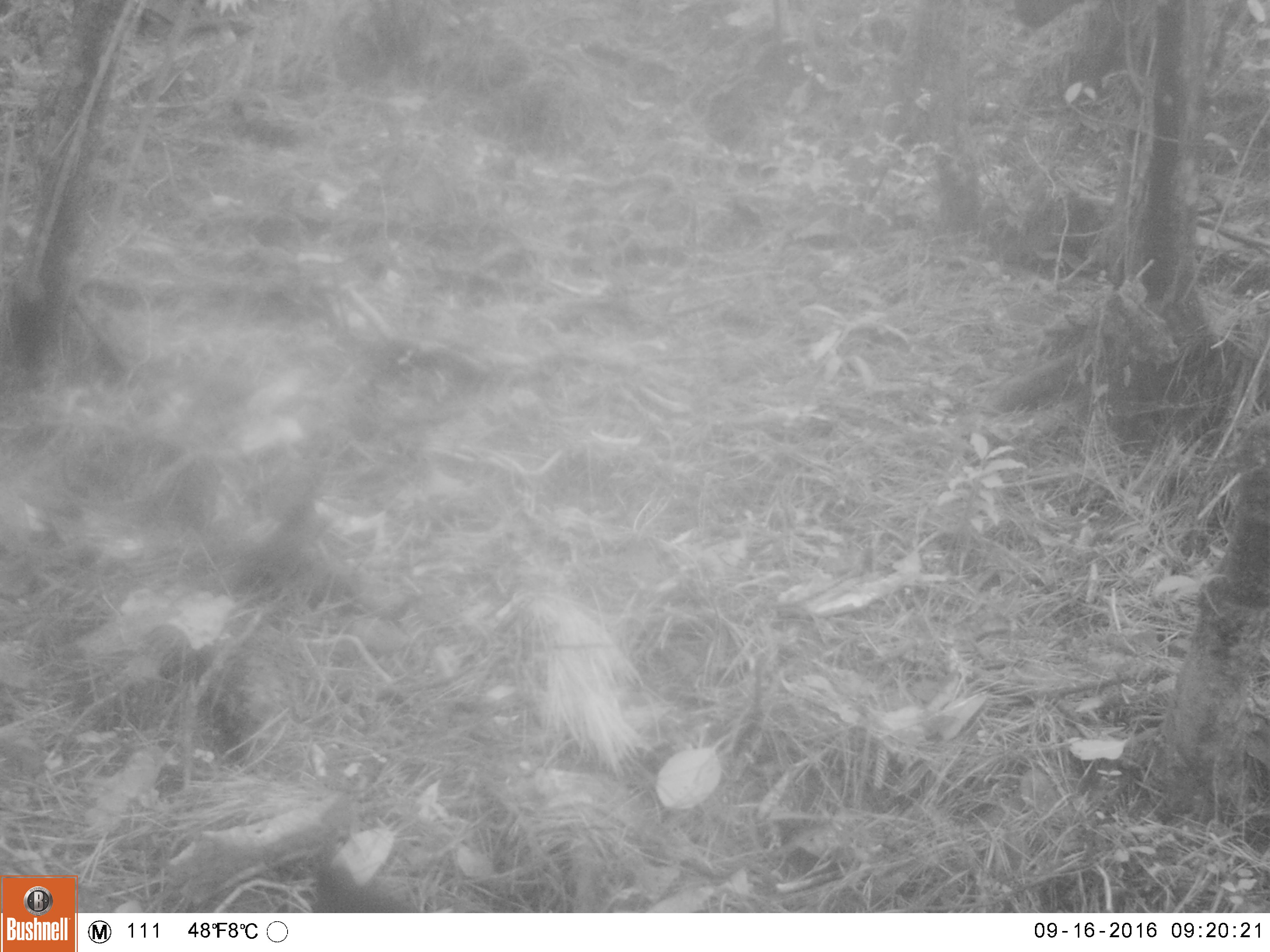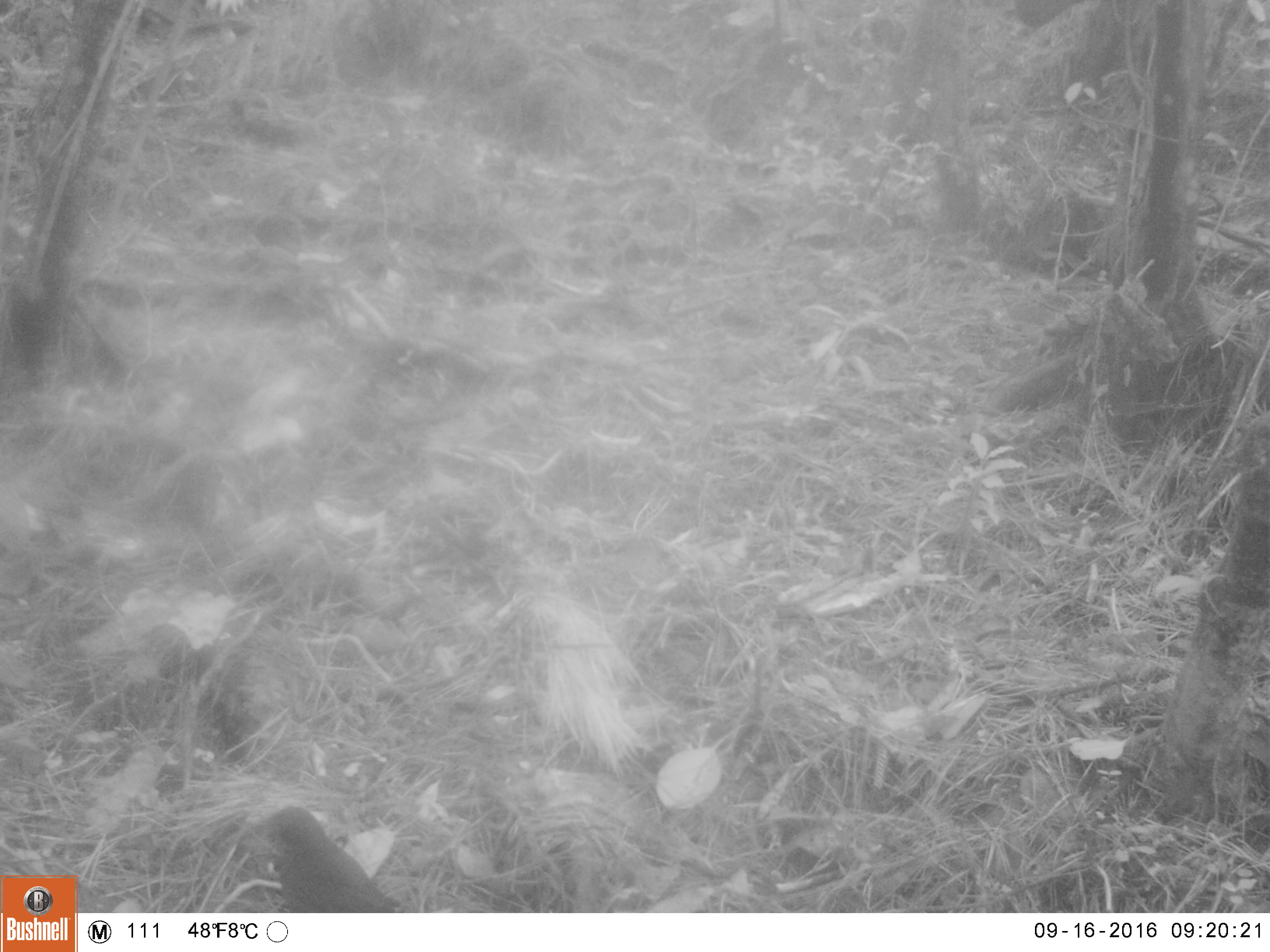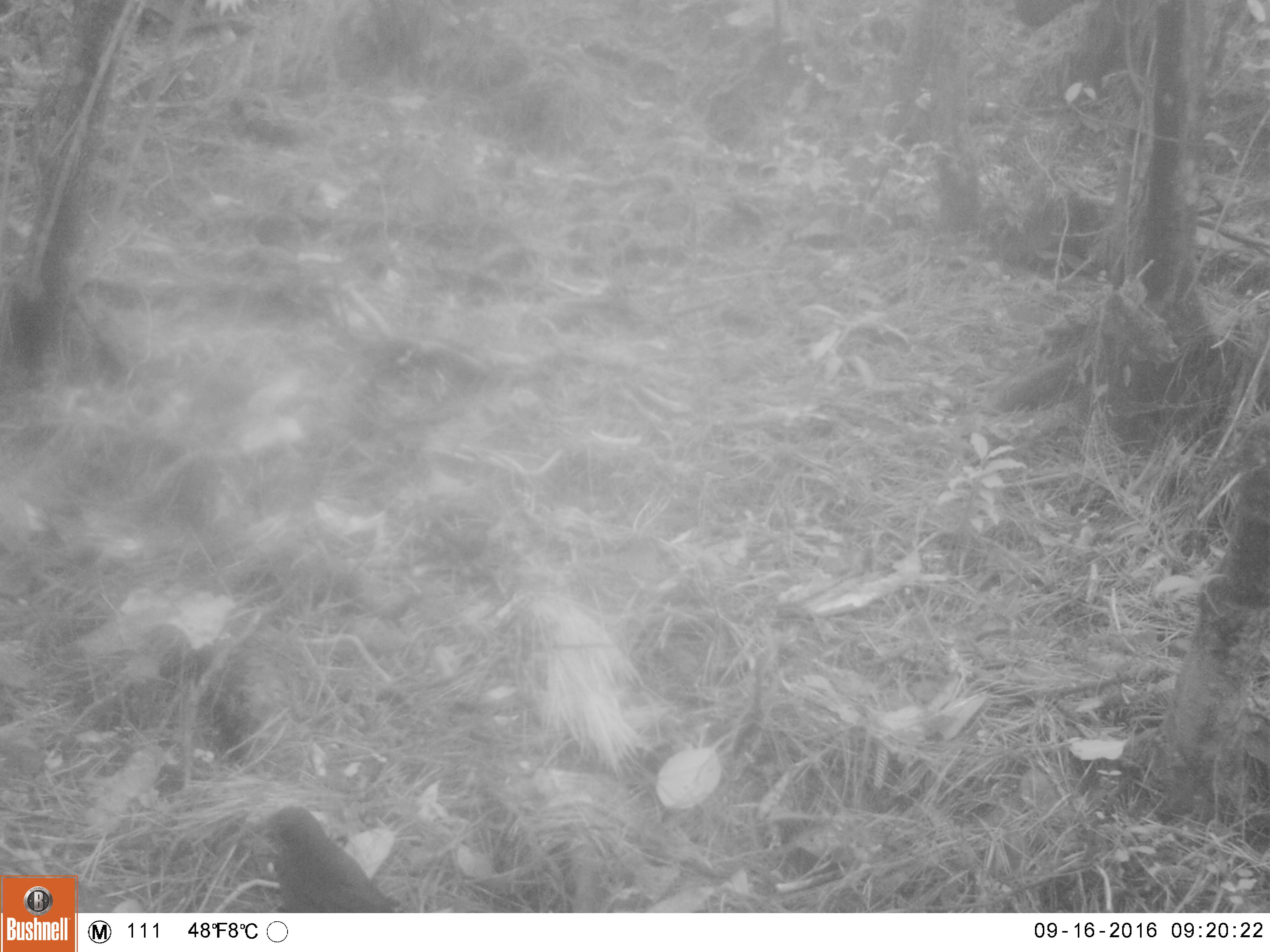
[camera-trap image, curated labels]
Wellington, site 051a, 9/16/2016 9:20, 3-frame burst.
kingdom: Animalia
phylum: Chordata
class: Aves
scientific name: Aves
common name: bird